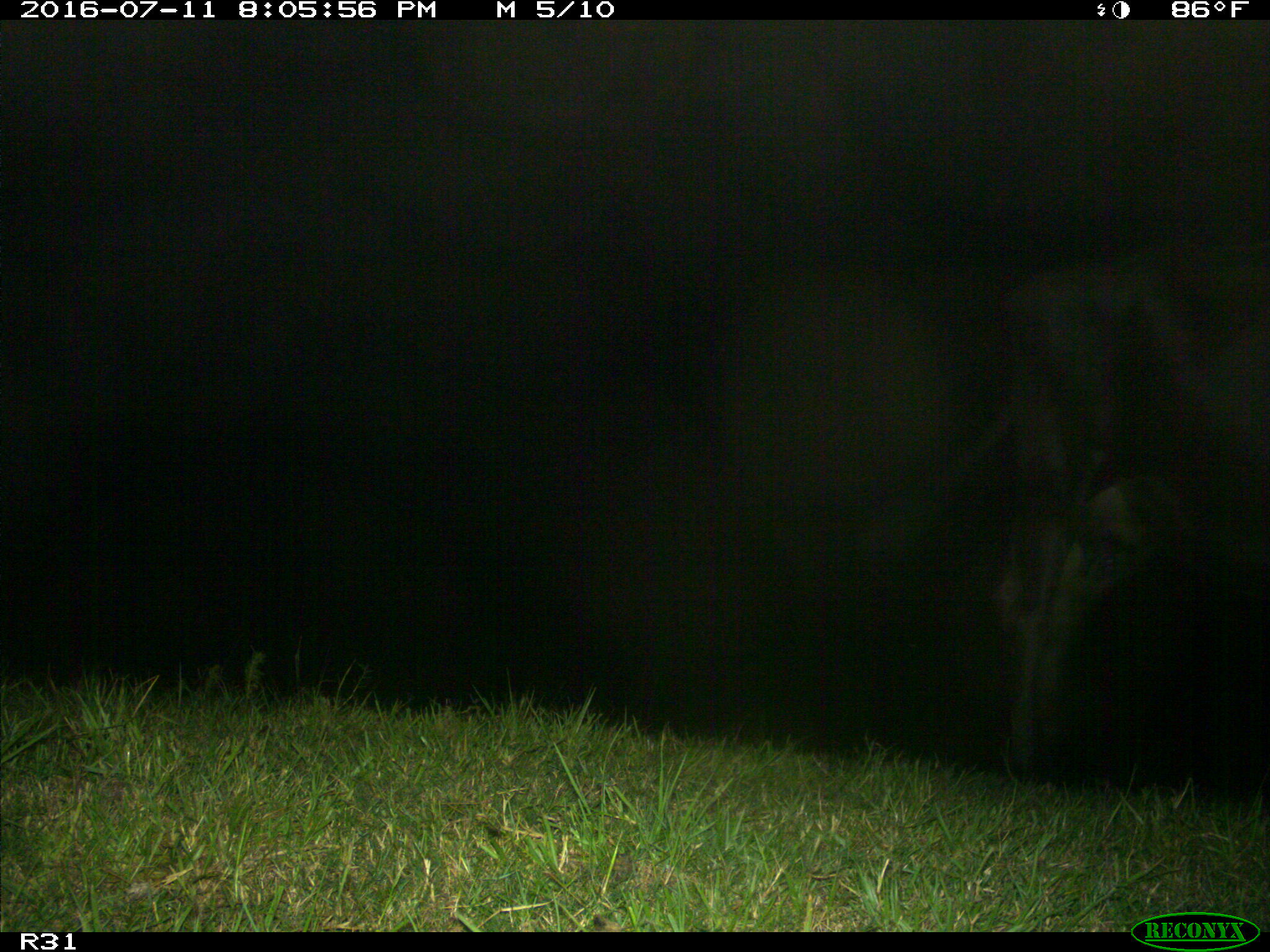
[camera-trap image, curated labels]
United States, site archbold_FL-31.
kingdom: Animalia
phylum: Chordata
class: Mammalia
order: Artiodactyla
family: Bovidae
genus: Bos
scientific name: Bos taurus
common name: domestic cow